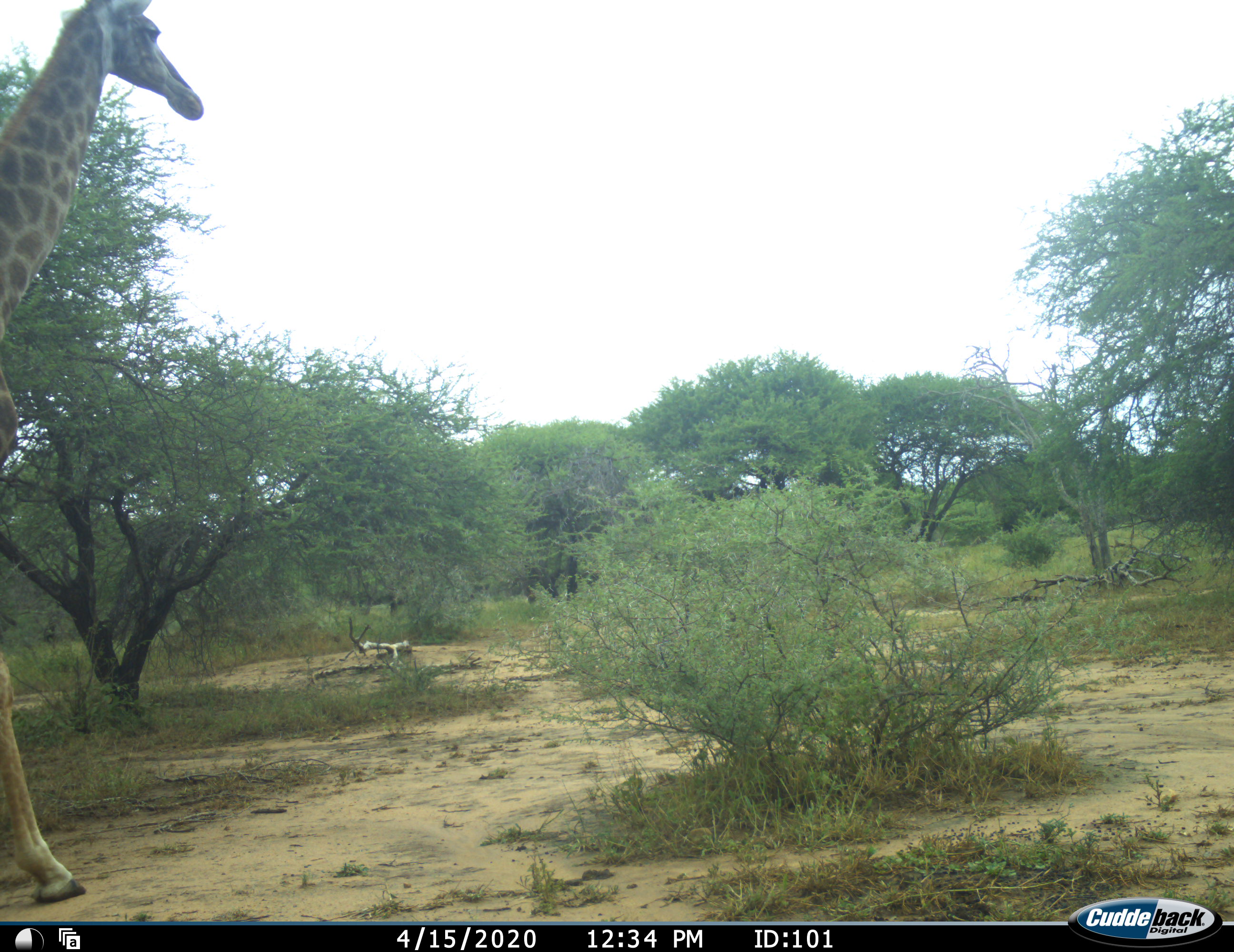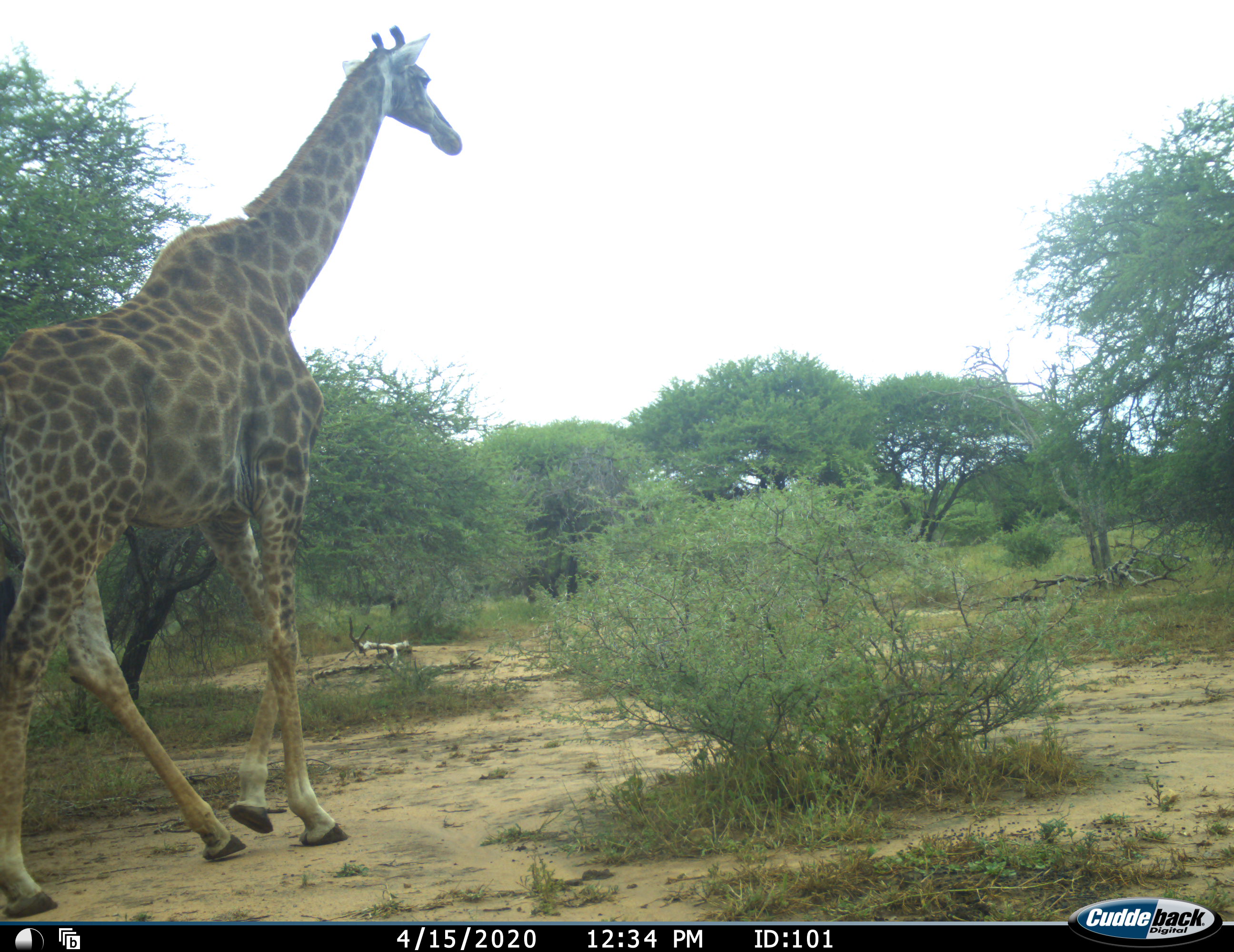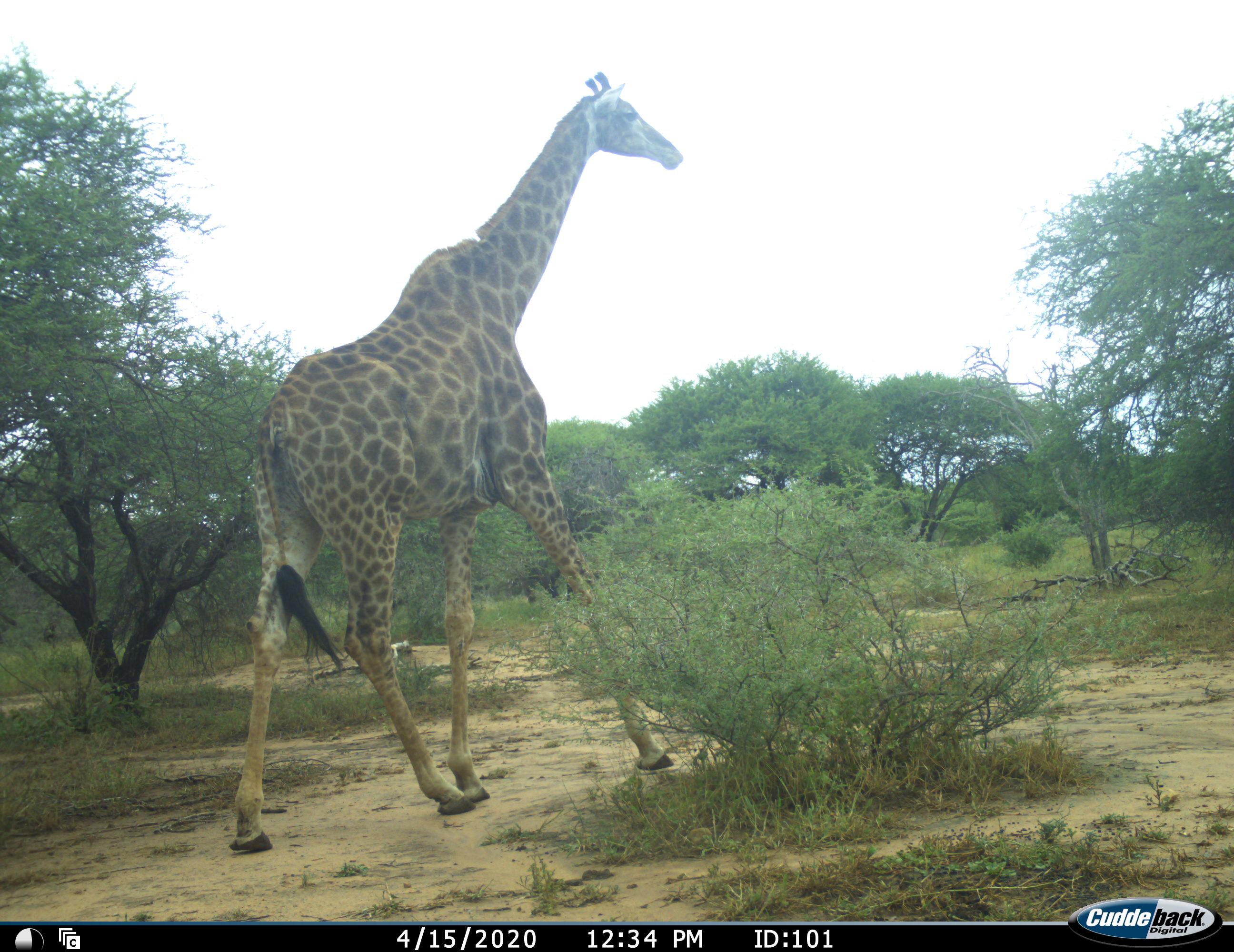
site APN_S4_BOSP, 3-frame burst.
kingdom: Animalia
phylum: Chordata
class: Mammalia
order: Artiodactyla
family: Giraffidae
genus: Giraffa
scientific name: Giraffa camelopardalis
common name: giraffe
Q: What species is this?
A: Giraffe (Giraffa camelopardalis).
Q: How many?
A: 1.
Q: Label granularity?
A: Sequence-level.